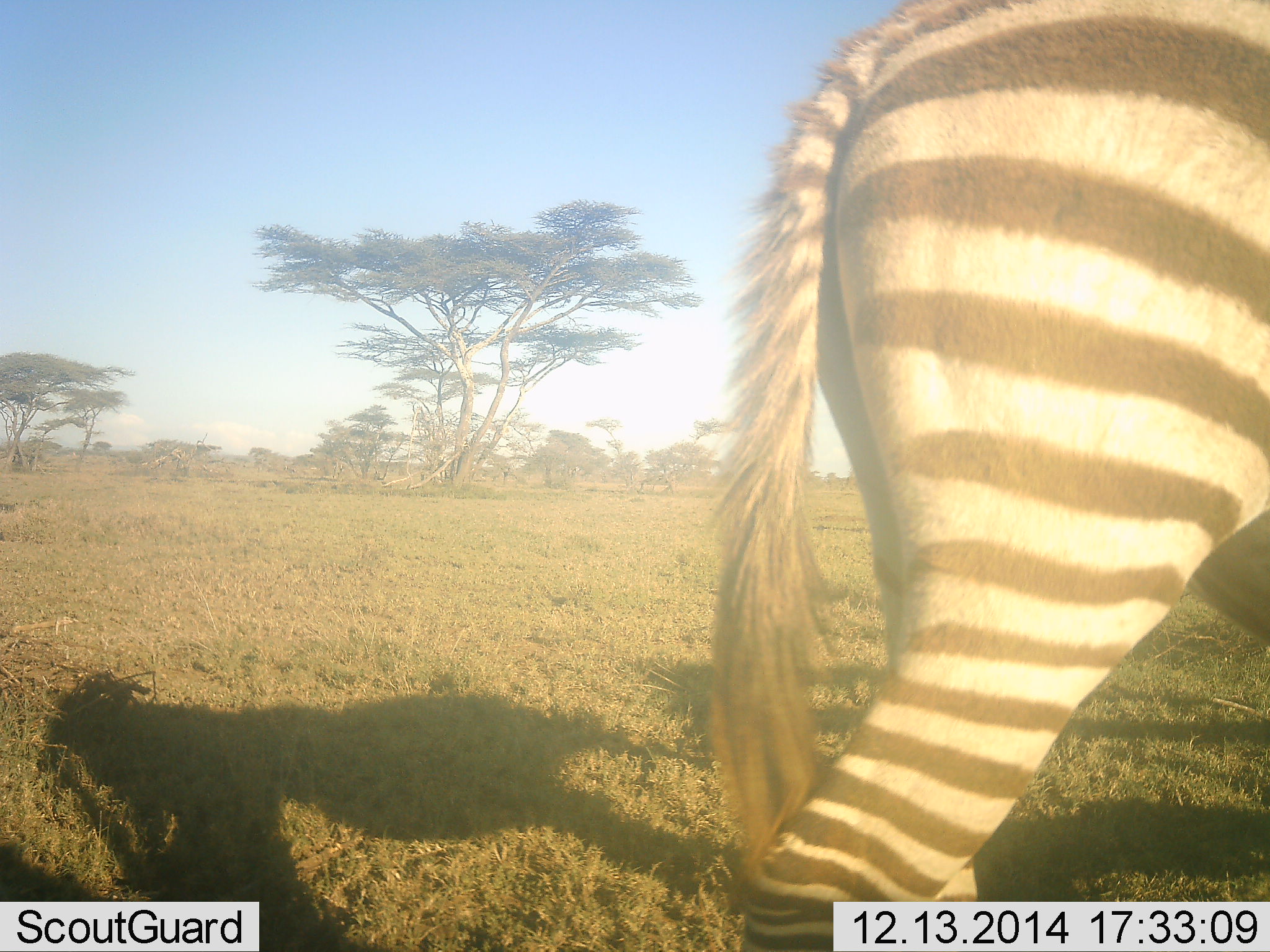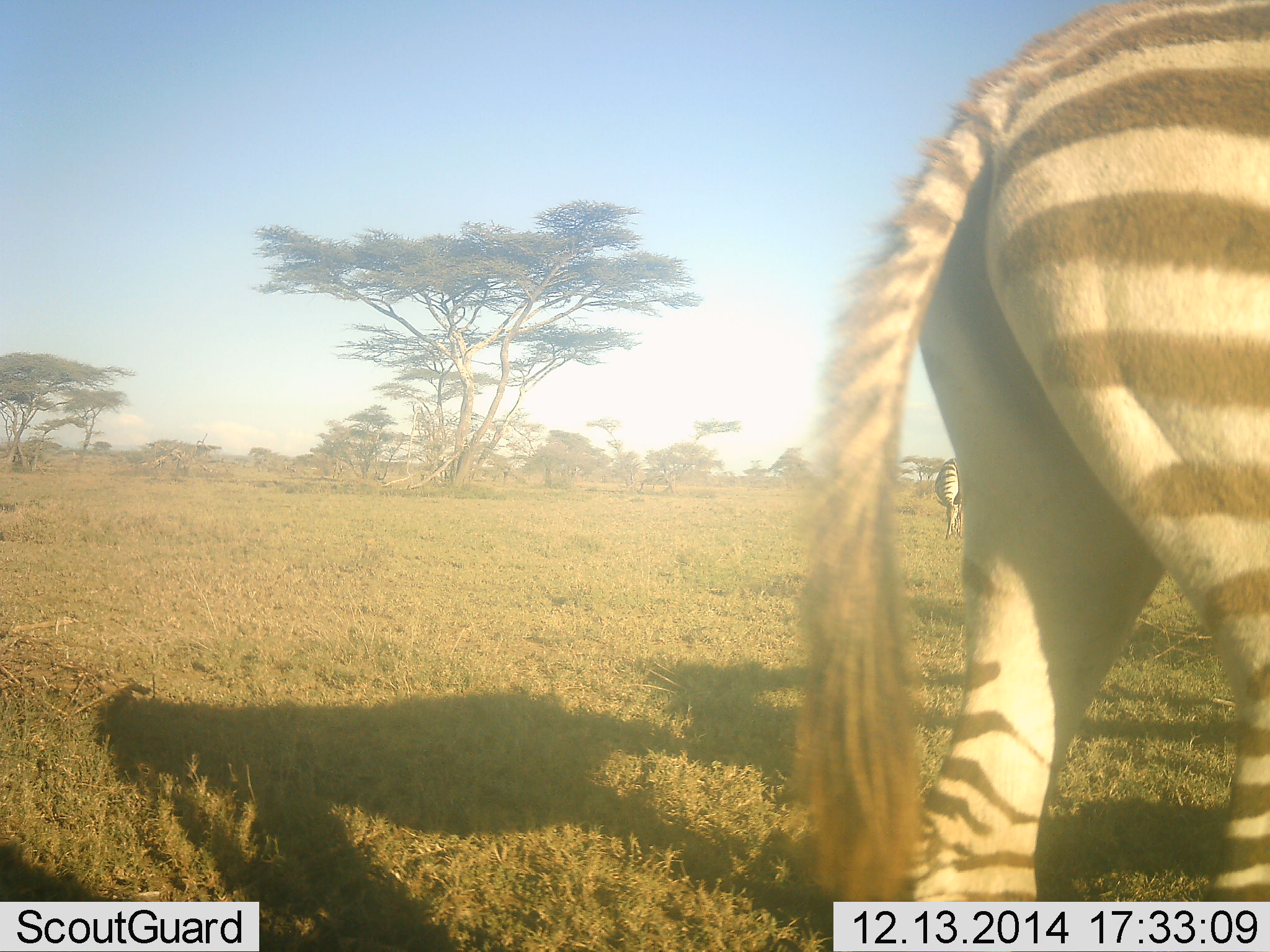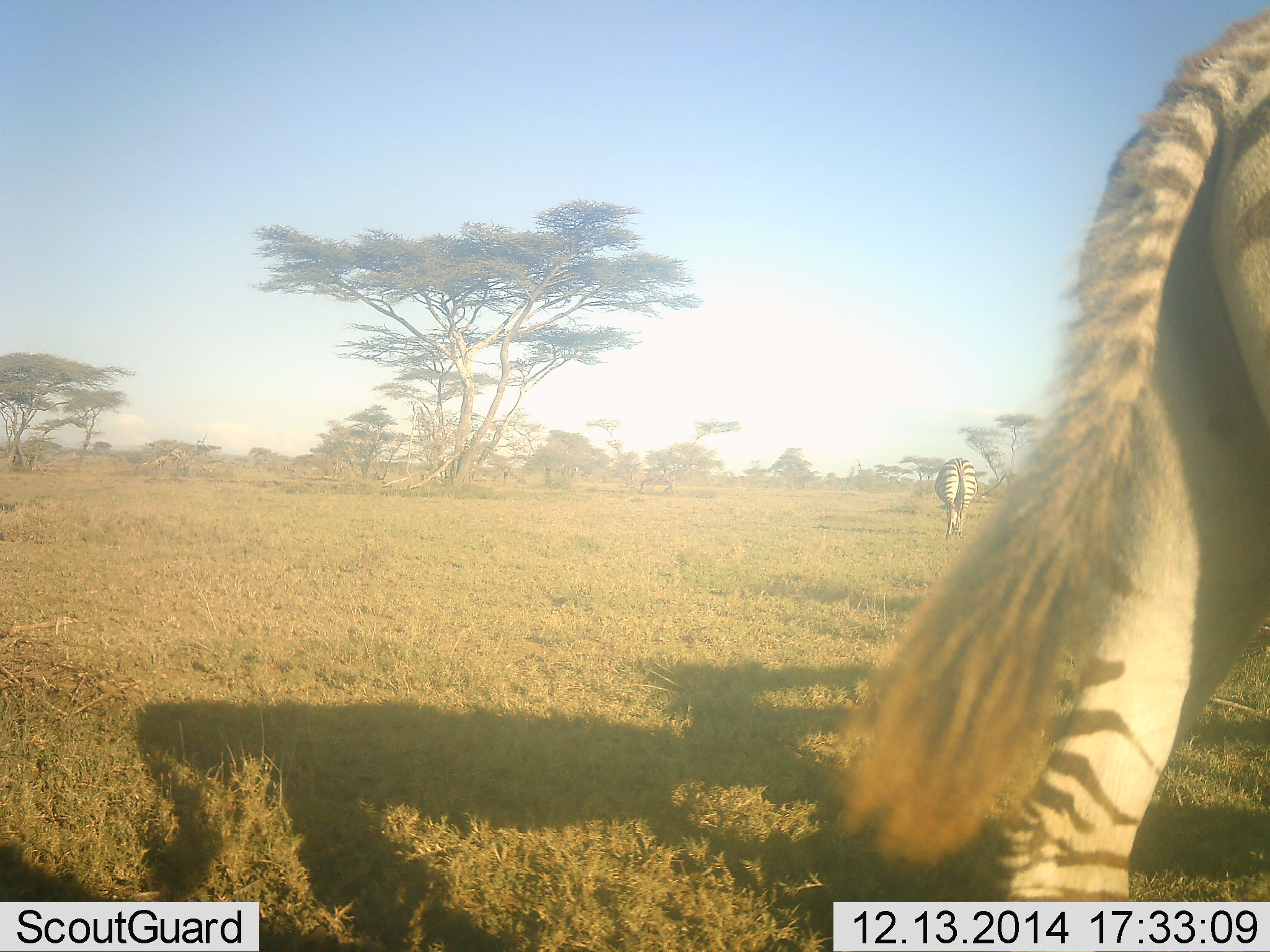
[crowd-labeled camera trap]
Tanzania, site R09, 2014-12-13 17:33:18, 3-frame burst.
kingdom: Animalia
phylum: Chordata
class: Mammalia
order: Perissodactyla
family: Equidae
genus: Equus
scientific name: Equus quagga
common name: plains zebra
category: zebra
Zebra (plains zebra) (Equus quagga), count 2. Behavior (volunteer vote fractions): standing 70%, resting 0%, moving 70%, interacting 0%. Young present (vote fraction): 0%. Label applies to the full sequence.